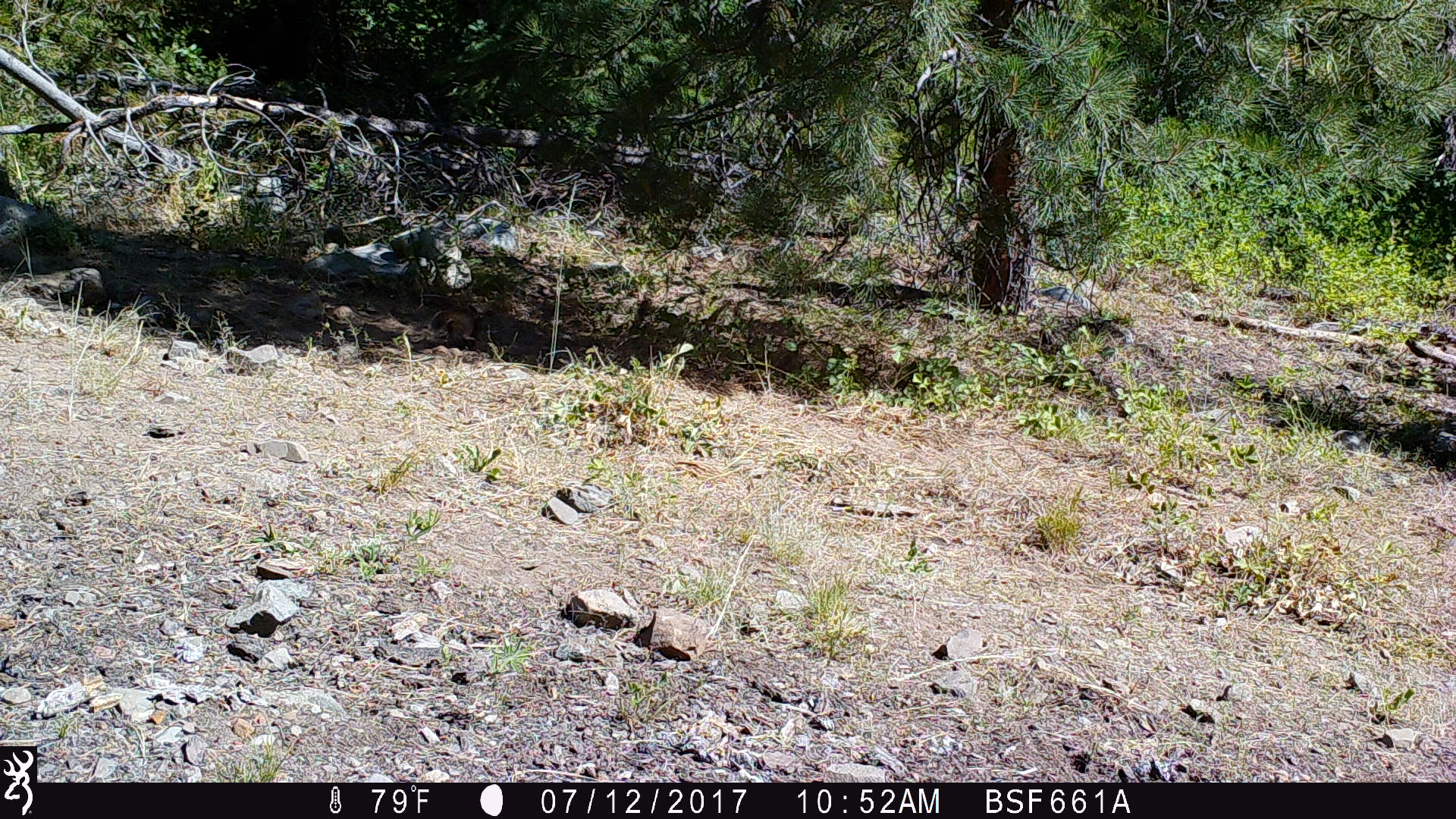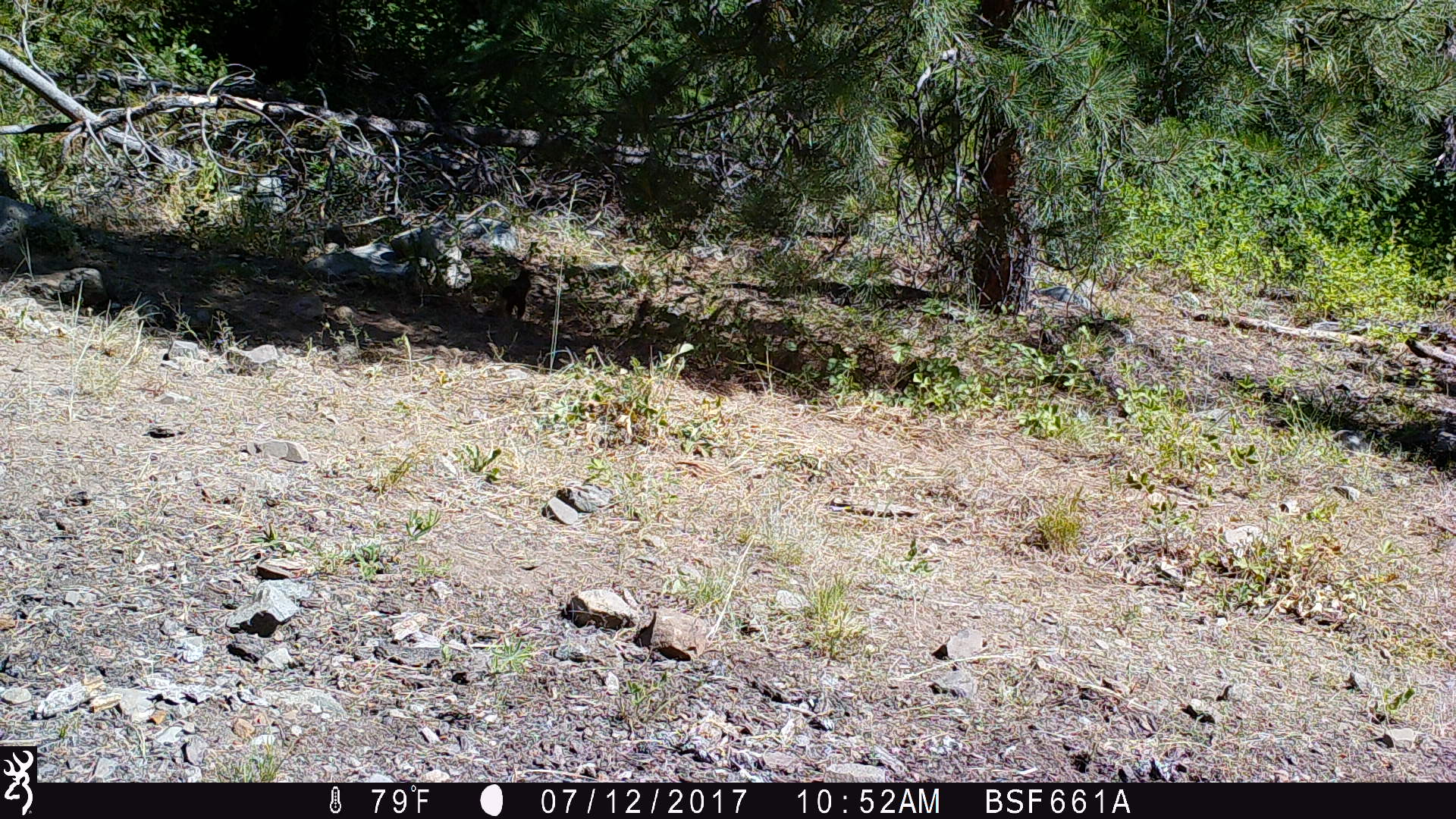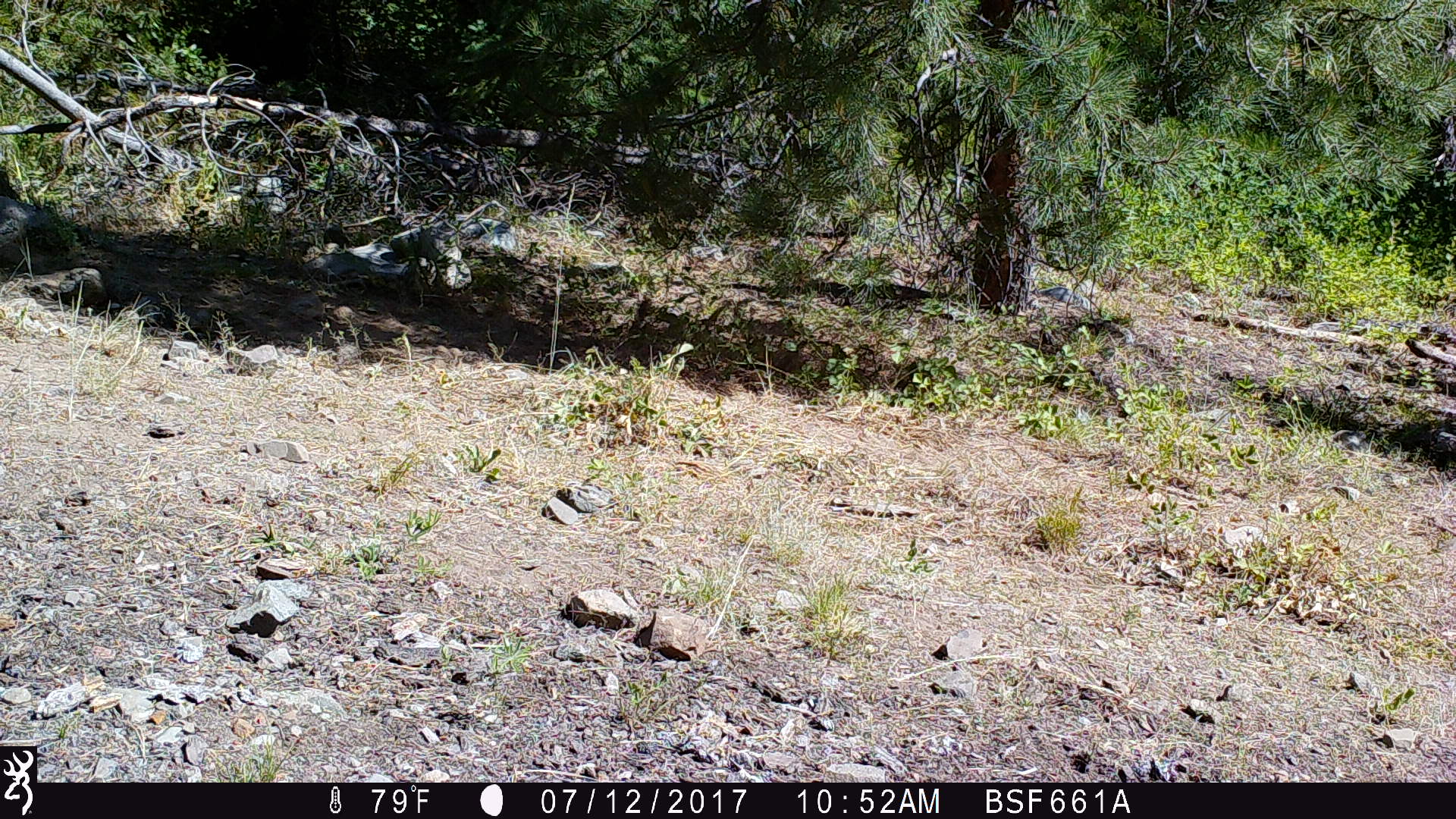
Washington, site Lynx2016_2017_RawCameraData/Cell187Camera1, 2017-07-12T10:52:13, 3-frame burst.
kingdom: Animalia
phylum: Chordata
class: Mammalia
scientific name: Mammalia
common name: small mammal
Small mammal (Mammalia). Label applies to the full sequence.